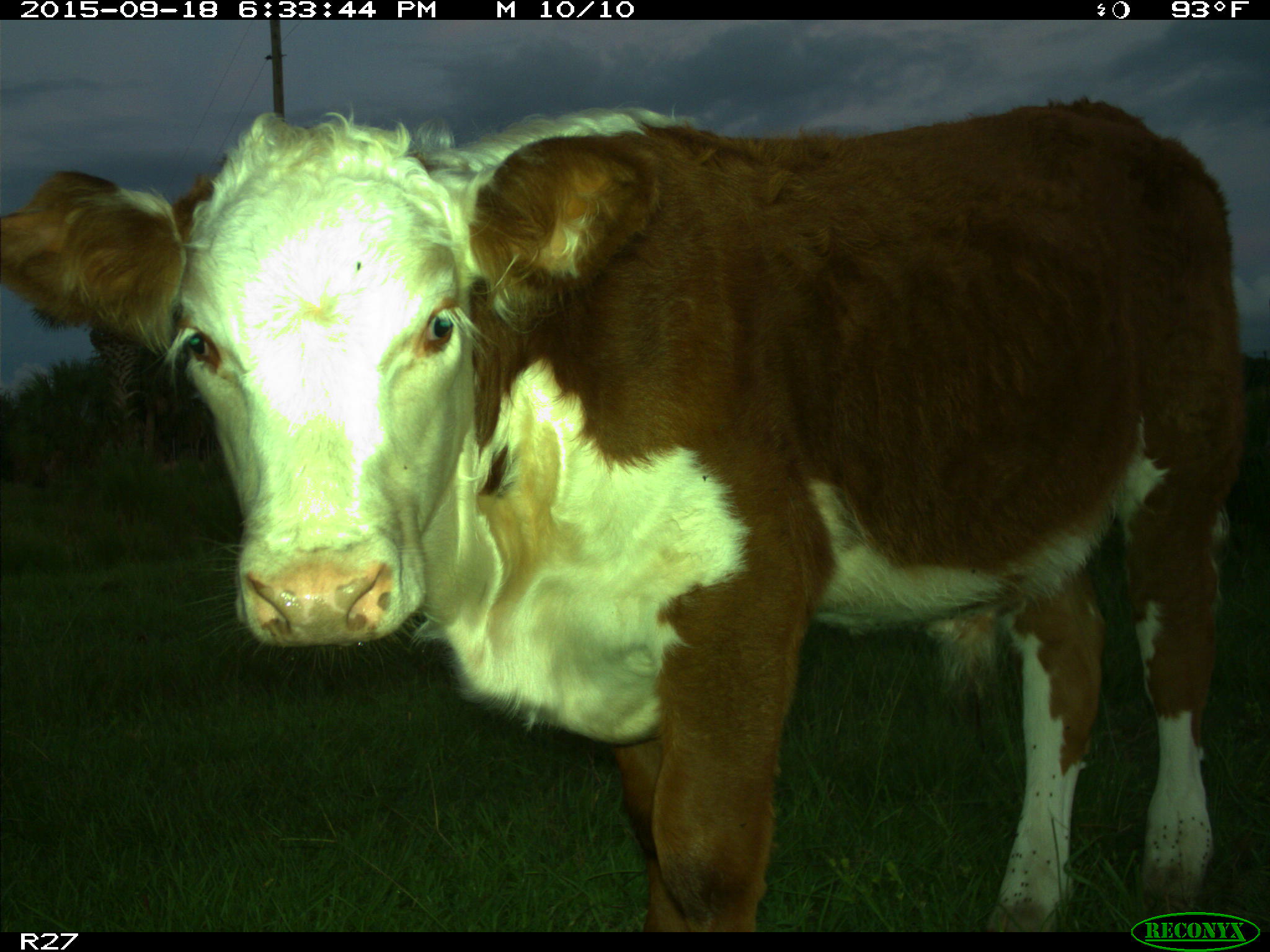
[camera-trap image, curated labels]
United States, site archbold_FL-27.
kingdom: Animalia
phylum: Chordata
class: Mammalia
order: Artiodactyla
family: Bovidae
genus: Bos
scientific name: Bos taurus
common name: domestic cow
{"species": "Bos taurus (domestic cow)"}